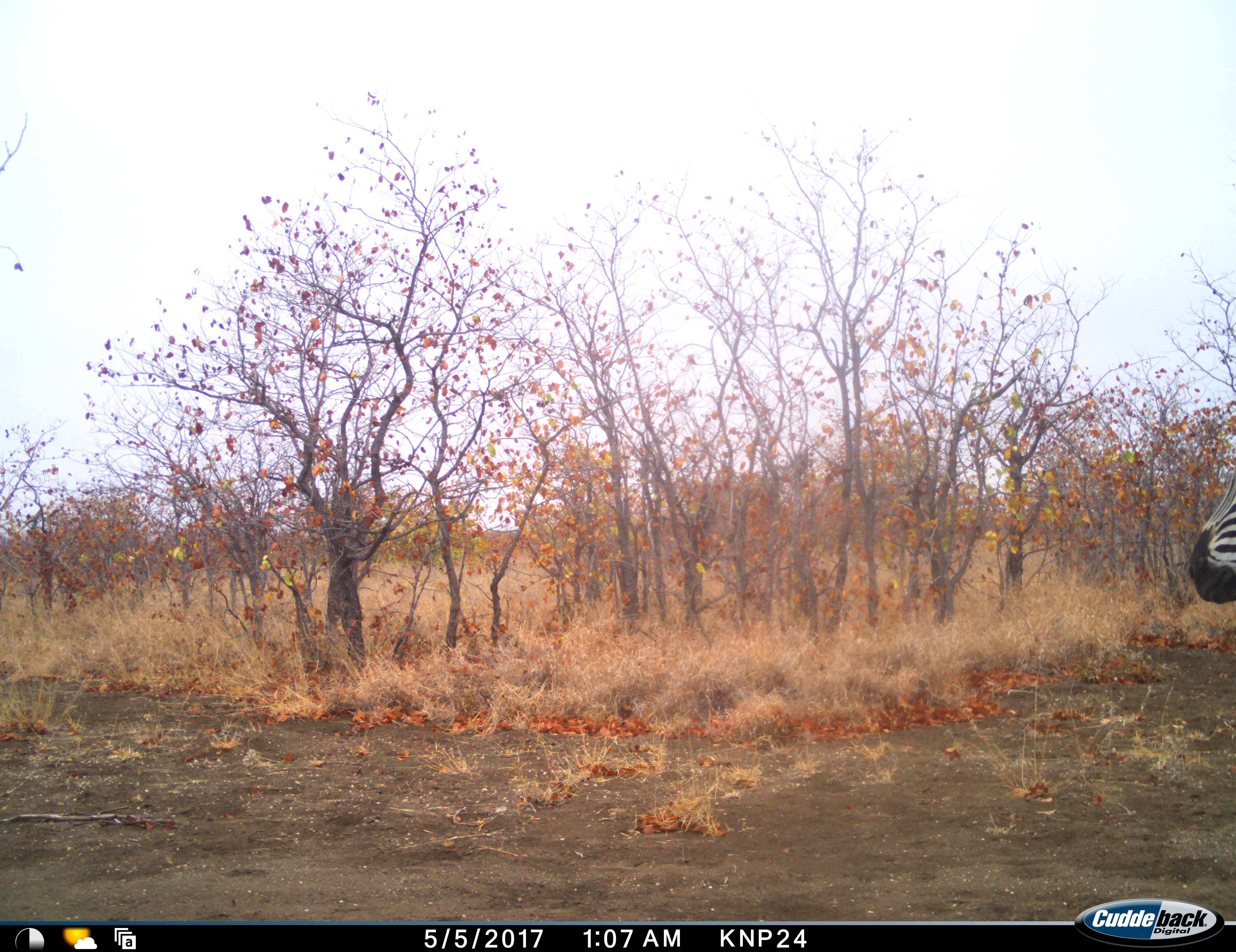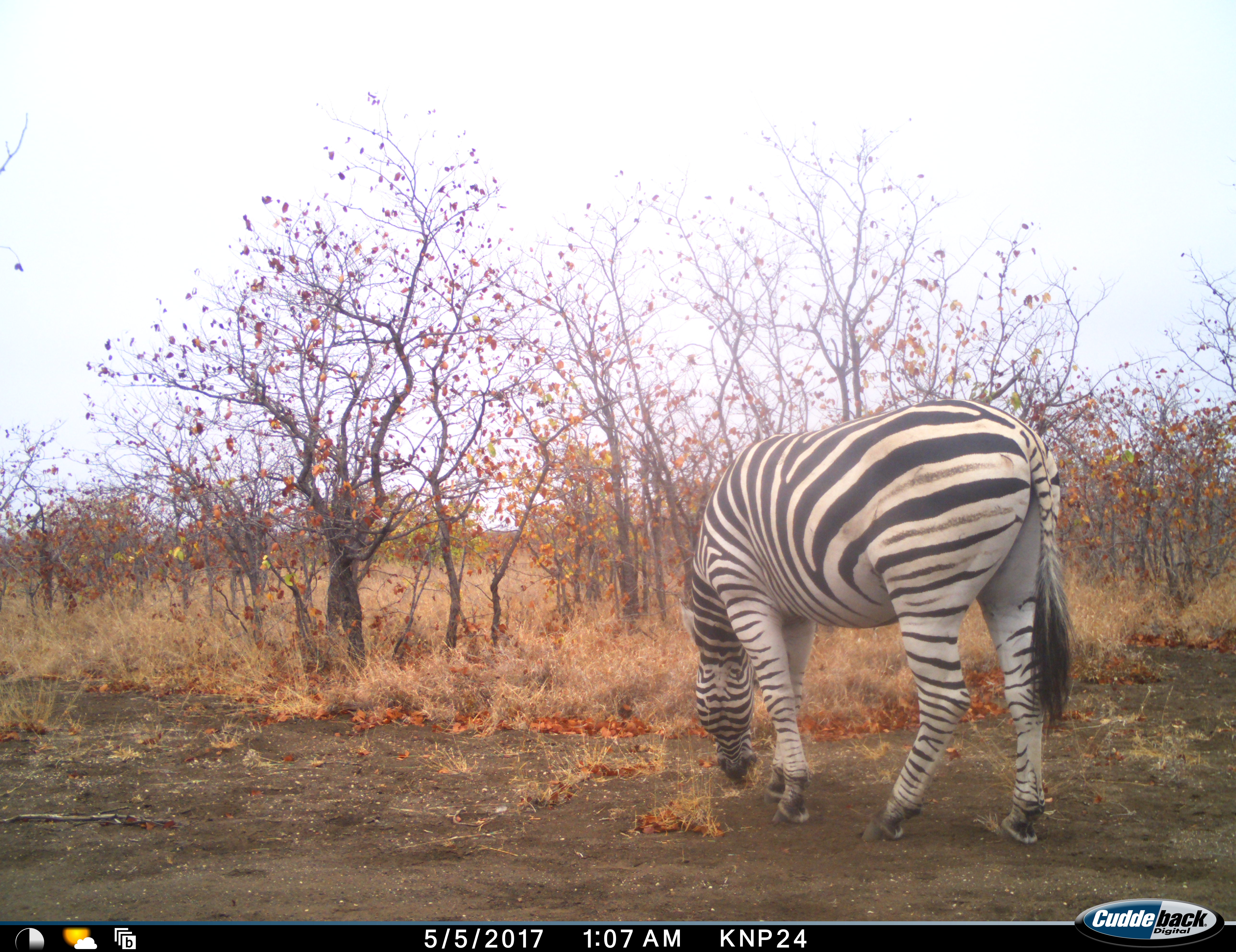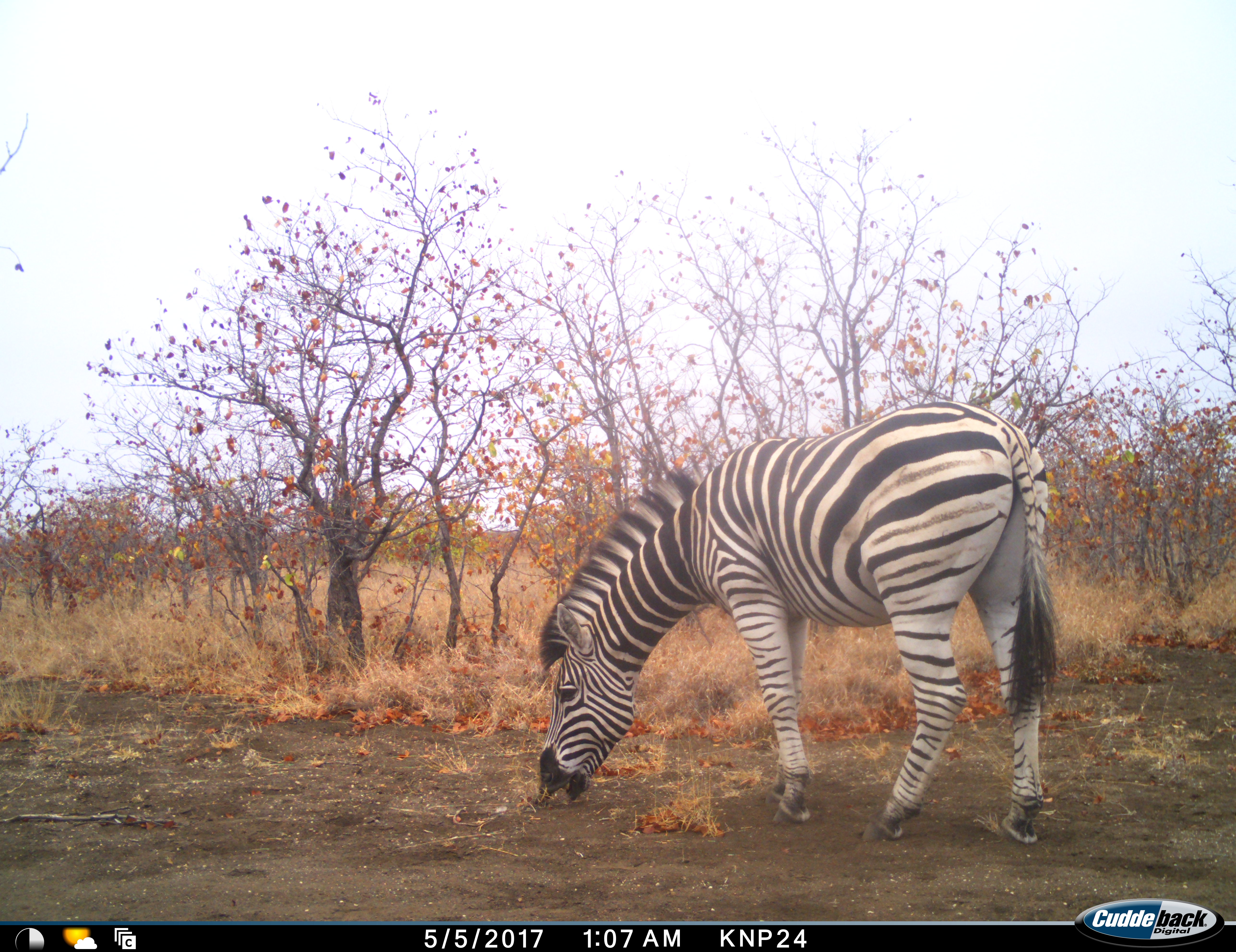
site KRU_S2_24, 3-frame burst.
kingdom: Animalia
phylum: Chordata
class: Mammalia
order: Perissodactyla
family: Equidae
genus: Equus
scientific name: Equus quagga burchellii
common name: burchell's zebra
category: zebraburchells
Zebraburchells (burchell's zebra) (Equus quagga burchellii), count 1. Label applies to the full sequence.